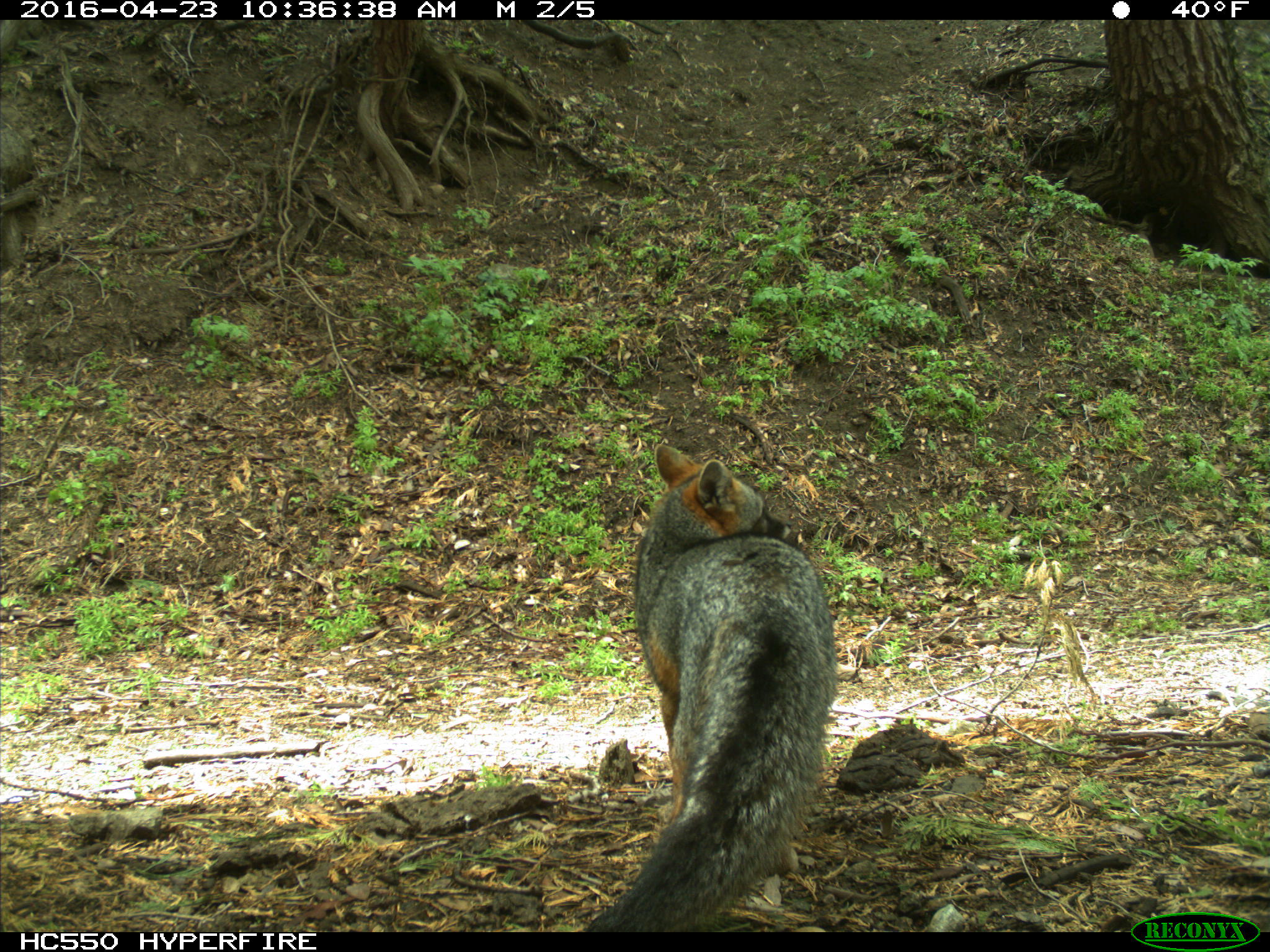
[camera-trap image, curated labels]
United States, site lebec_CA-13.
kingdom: Animalia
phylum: Chordata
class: Mammalia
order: Carnivora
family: Canidae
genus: Urocyon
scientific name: Urocyon cinereoargenteus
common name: gray fox